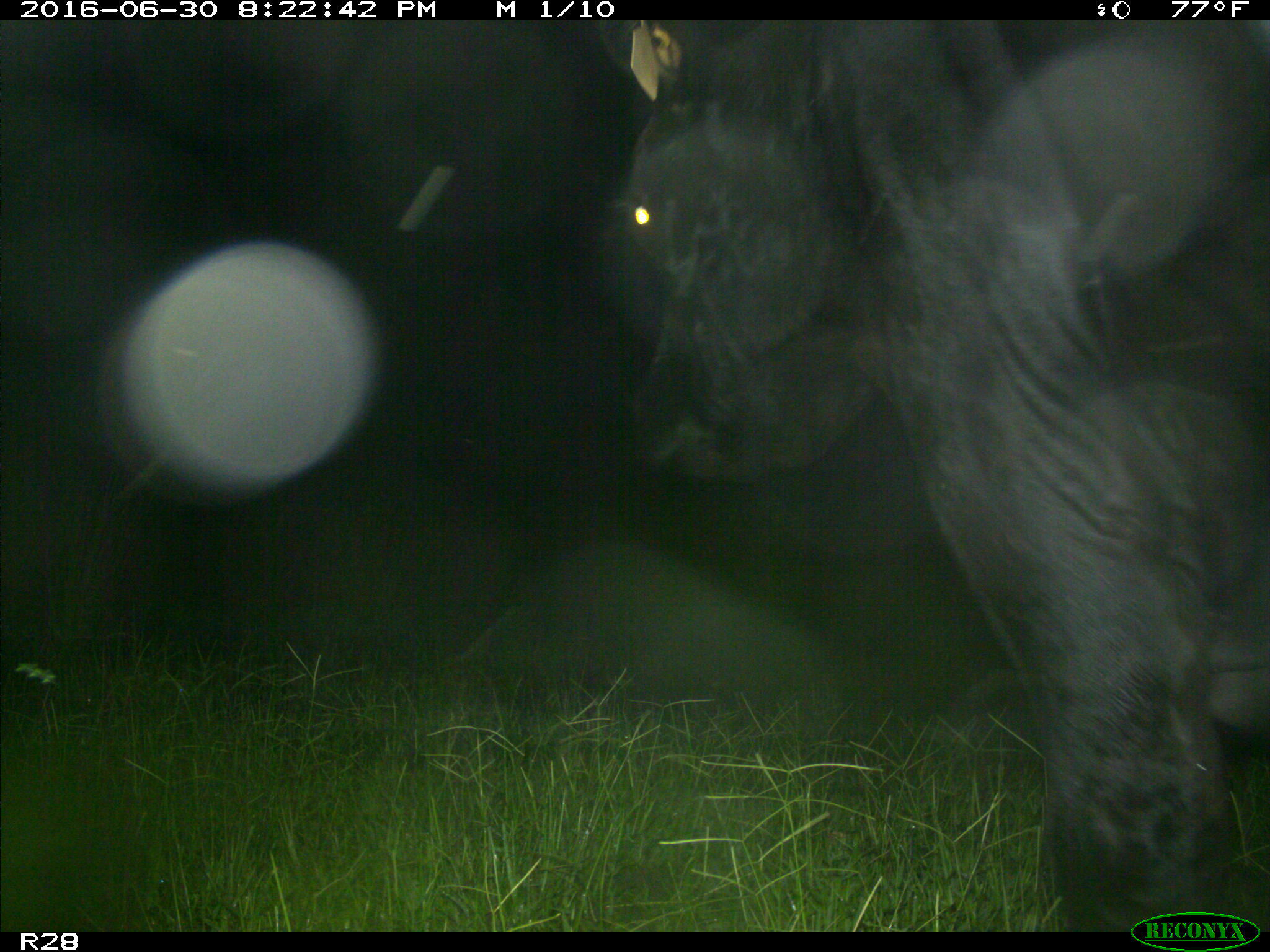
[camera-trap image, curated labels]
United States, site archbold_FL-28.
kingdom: Animalia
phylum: Chordata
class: Mammalia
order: Artiodactyla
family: Bovidae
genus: Bos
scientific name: Bos taurus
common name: domestic cow